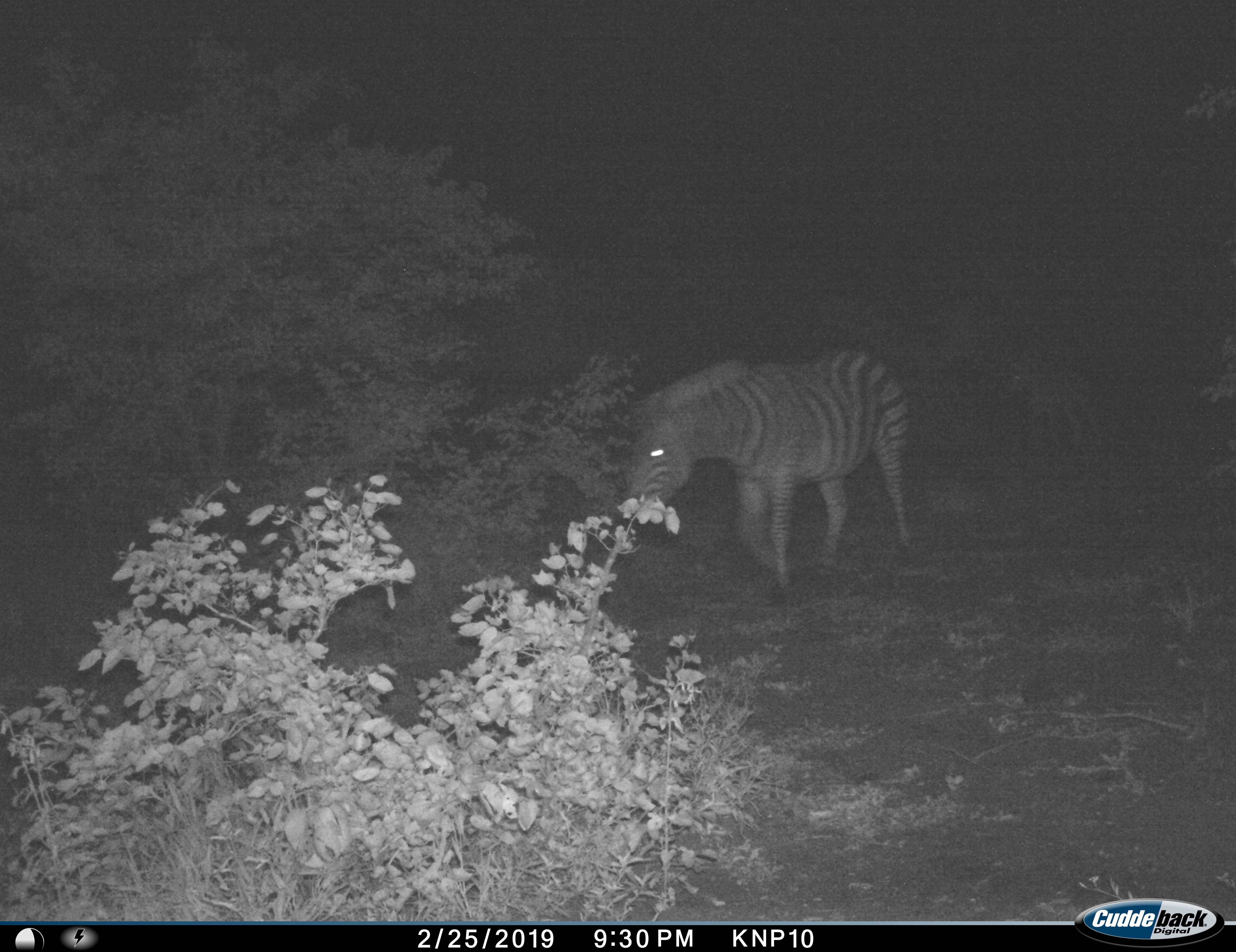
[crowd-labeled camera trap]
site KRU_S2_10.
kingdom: Animalia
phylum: Chordata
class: Mammalia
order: Perissodactyla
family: Equidae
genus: Equus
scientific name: Equus quagga burchellii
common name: burchell's zebra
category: zebraburchells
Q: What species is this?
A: Zebraburchells (burchell's zebra) (Equus quagga burchellii).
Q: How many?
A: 1.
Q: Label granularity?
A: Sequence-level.